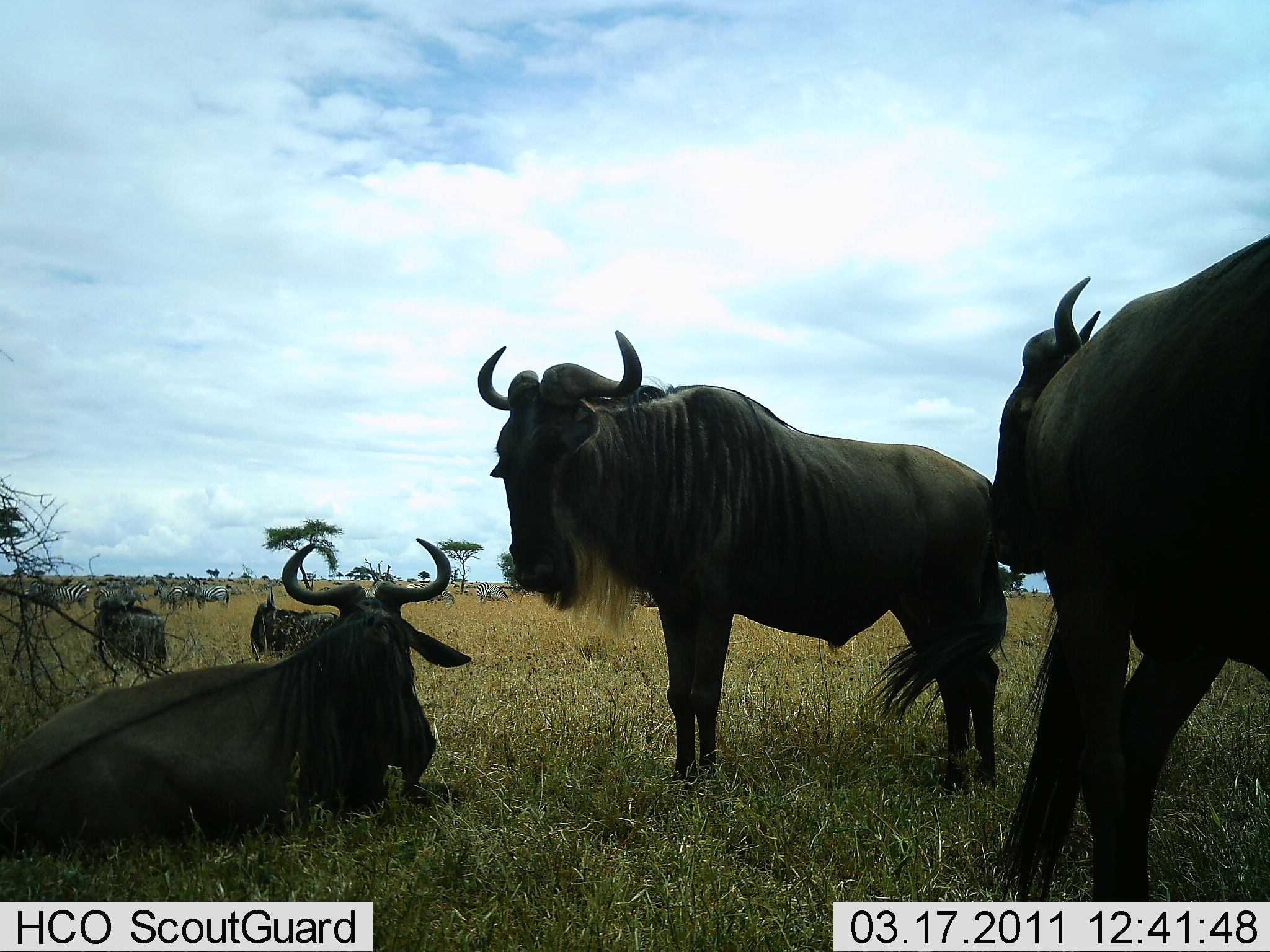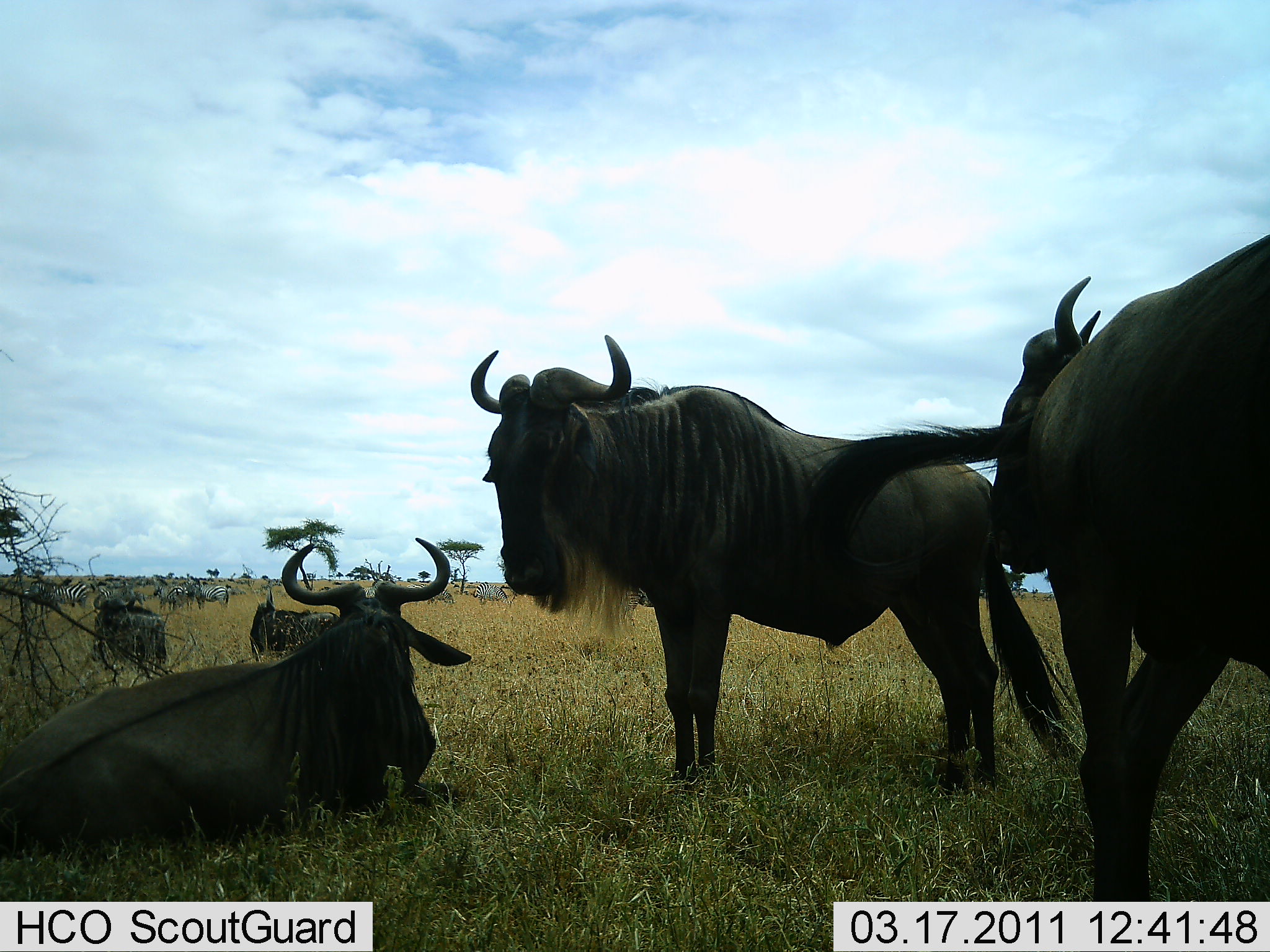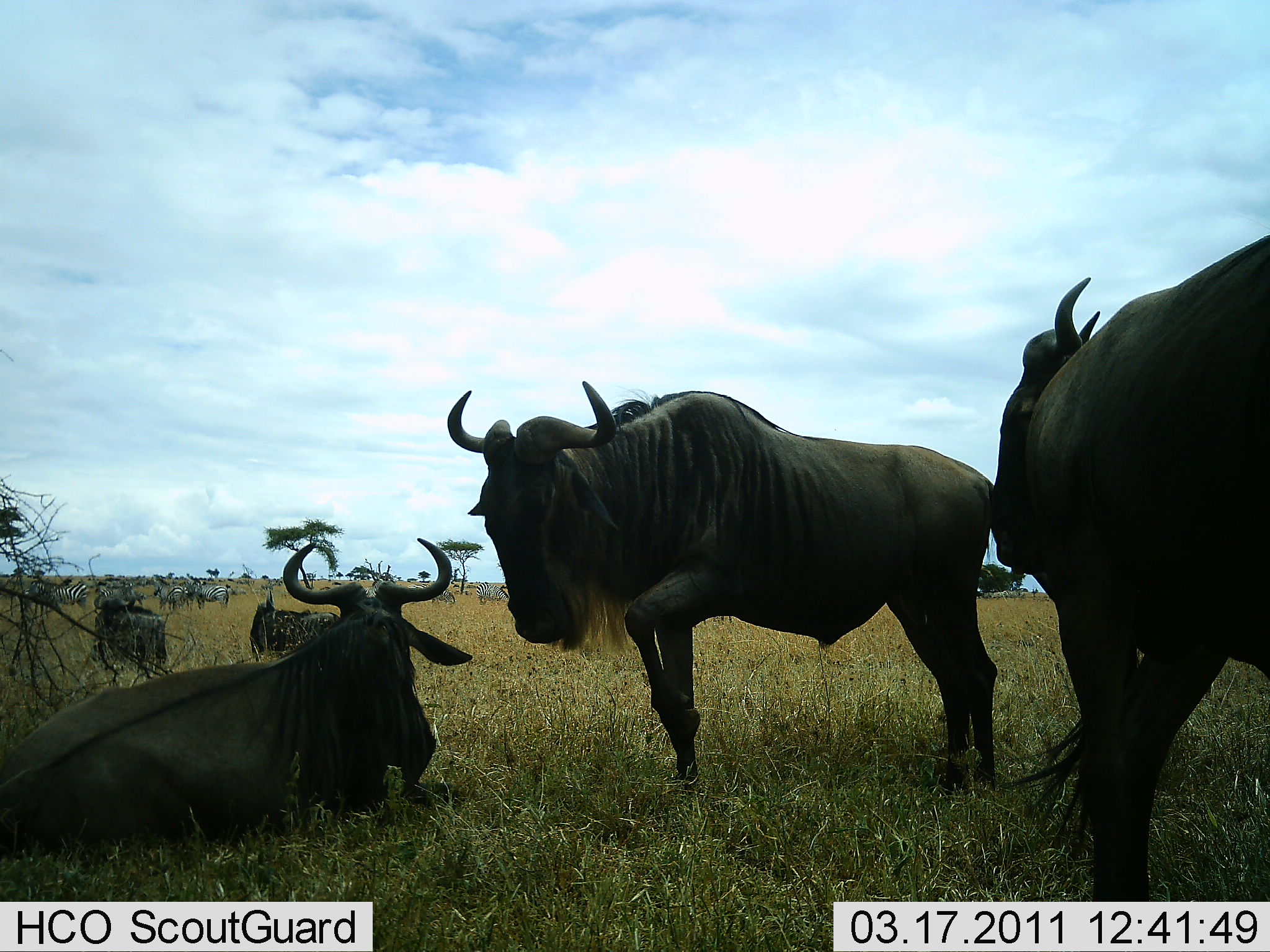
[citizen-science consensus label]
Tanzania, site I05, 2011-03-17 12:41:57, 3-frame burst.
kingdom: Animalia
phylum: Chordata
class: Mammalia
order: Artiodactyla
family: Bovidae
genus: Connochaetes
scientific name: Connochaetes taurinus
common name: blue wildebeest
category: wildebeest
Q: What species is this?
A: Wildebeest (blue wildebeest) (Connochaetes taurinus).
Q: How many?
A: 6.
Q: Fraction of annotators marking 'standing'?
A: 82%.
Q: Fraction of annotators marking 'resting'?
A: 94%.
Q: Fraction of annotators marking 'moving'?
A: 12%.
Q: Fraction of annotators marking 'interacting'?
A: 0%.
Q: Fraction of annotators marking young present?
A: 0%.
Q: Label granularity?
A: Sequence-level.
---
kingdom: Animalia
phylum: Chordata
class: Mammalia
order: Perissodactyla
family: Equidae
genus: Equus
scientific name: Equus quagga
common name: plains zebra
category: zebra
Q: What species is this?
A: Zebra (plains zebra) (Equus quagga).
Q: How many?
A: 8.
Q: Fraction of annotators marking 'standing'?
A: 80%.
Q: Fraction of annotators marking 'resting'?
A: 0%.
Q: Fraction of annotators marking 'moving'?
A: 30%.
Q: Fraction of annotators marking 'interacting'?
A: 0%.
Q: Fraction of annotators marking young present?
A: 0%.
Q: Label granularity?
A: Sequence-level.